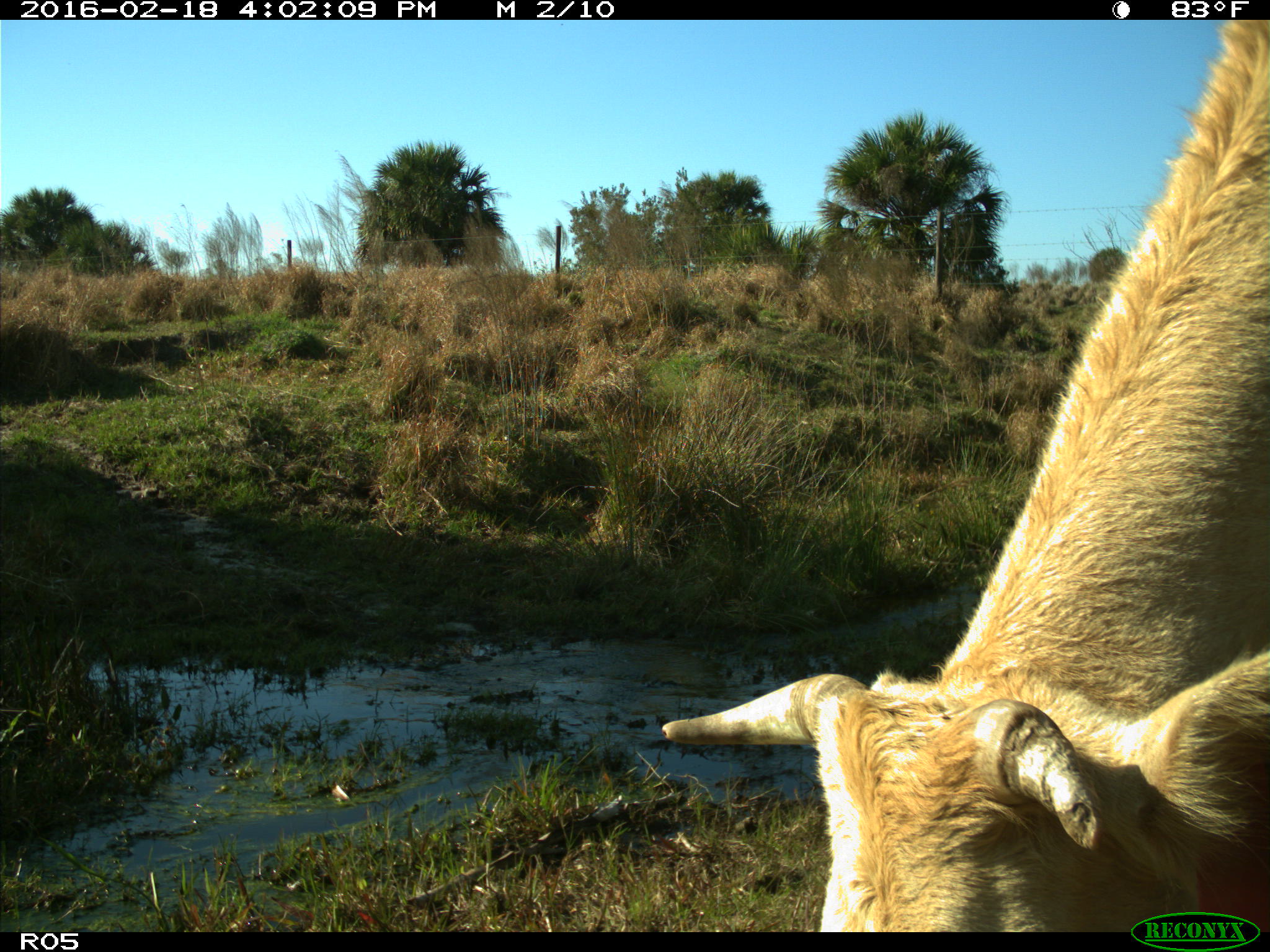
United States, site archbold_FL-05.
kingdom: Animalia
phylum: Chordata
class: Mammalia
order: Artiodactyla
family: Bovidae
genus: Bos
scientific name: Bos taurus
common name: domestic cow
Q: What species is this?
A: Bos taurus (domestic cow).